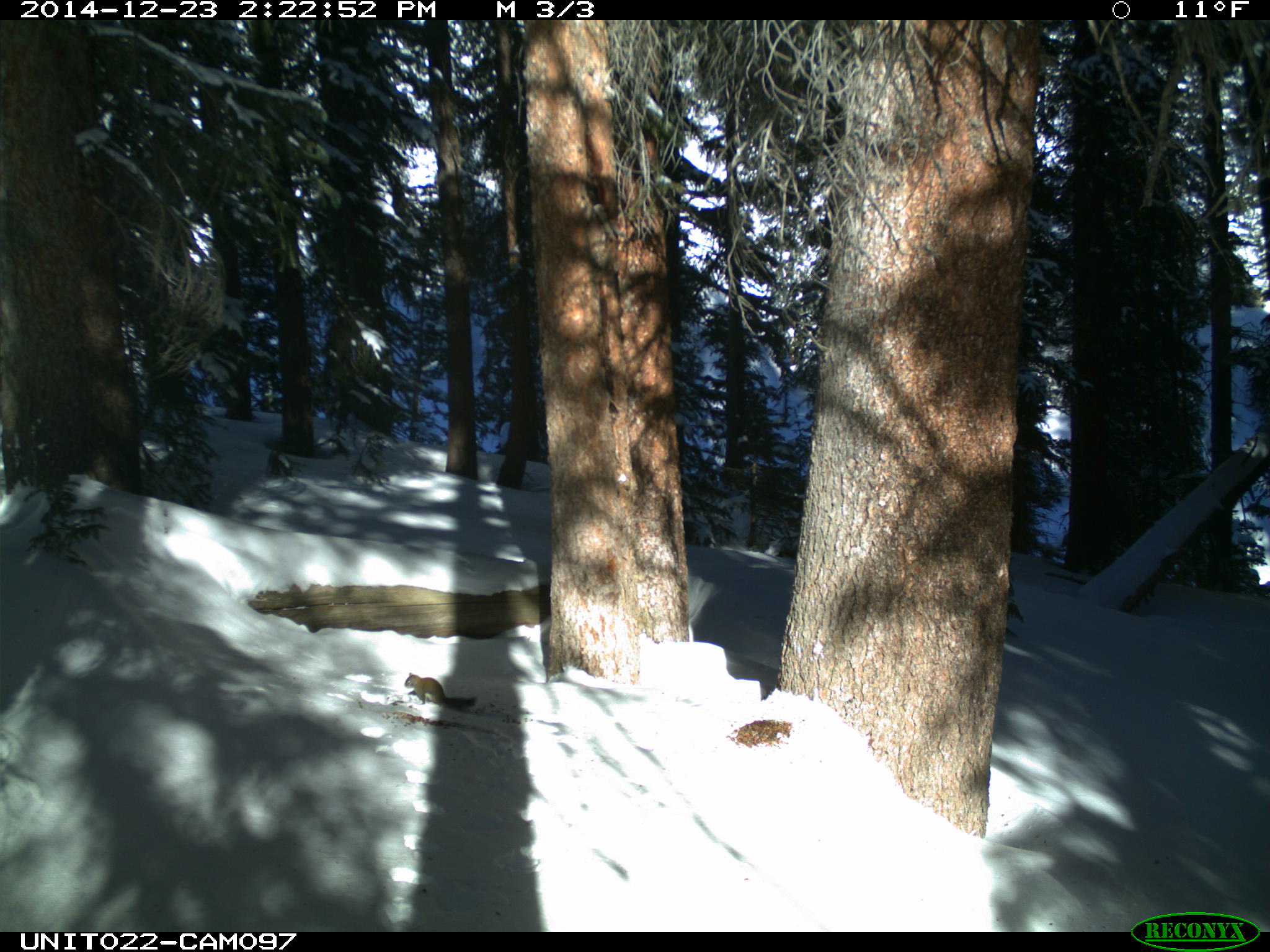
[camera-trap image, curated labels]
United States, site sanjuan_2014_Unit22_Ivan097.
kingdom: Animalia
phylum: Chordata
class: Mammalia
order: Rodentia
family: Sciuridae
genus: Tamiasciurus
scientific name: Tamiasciurus hudsonicus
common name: american red squirrel